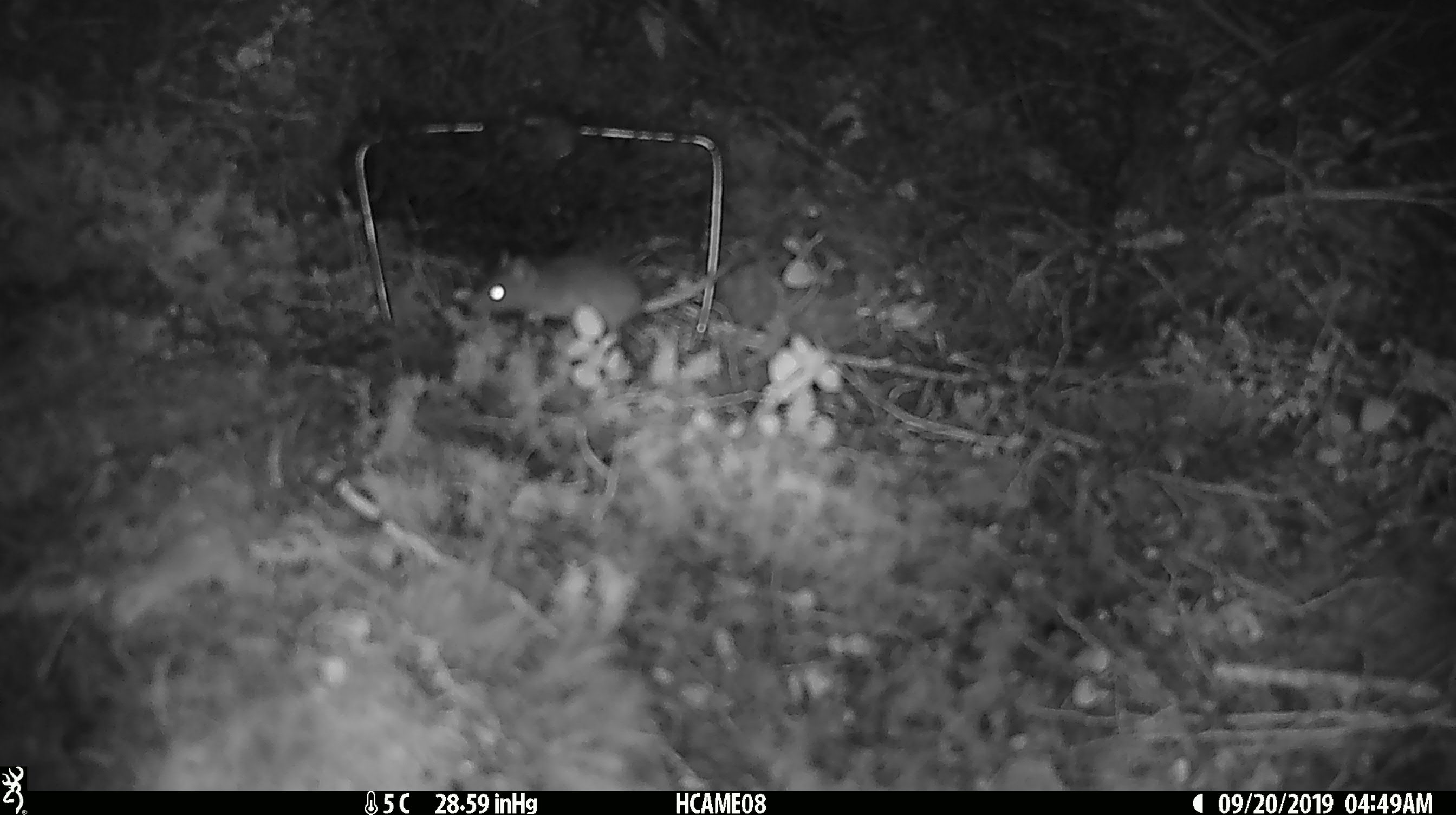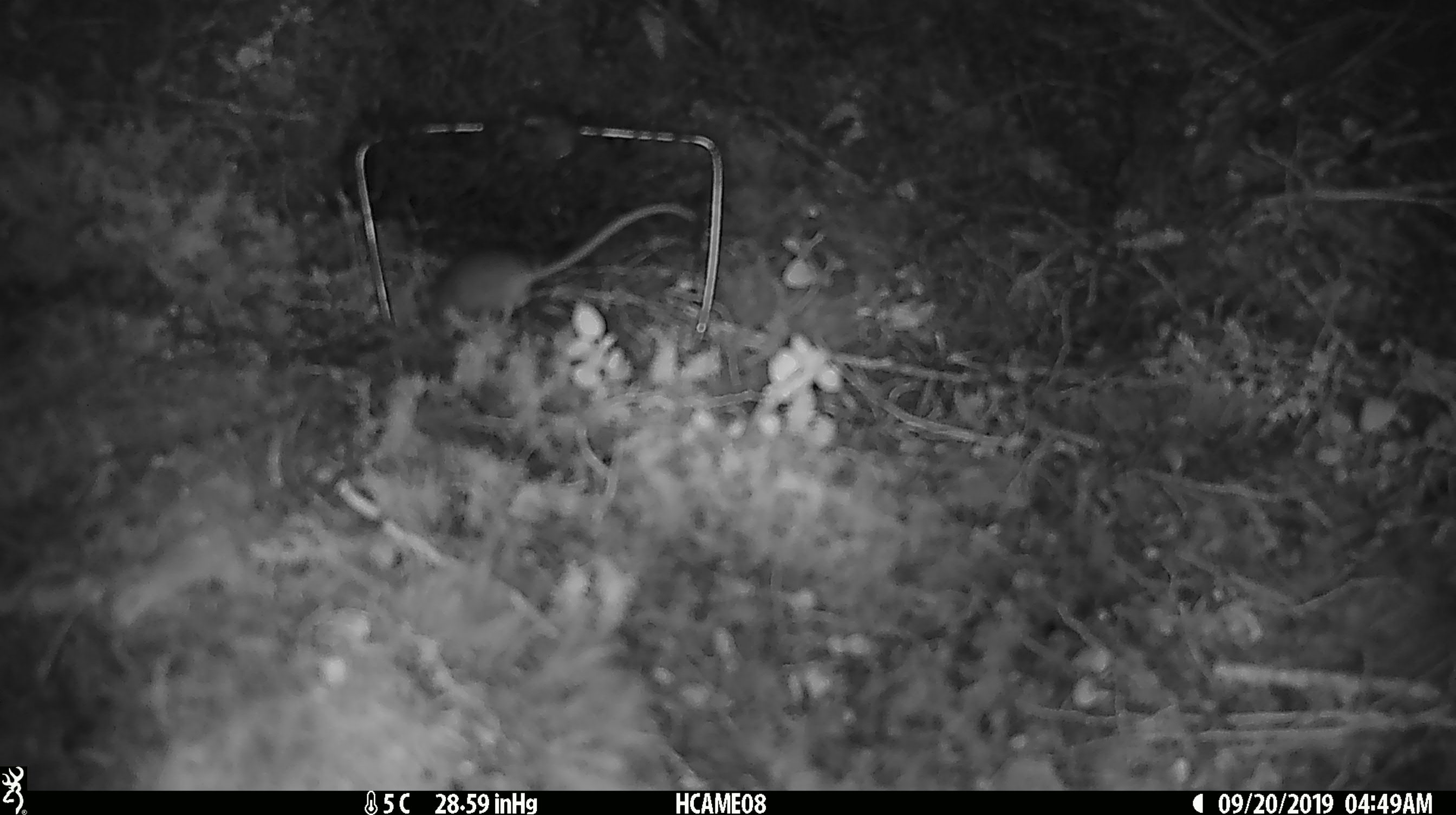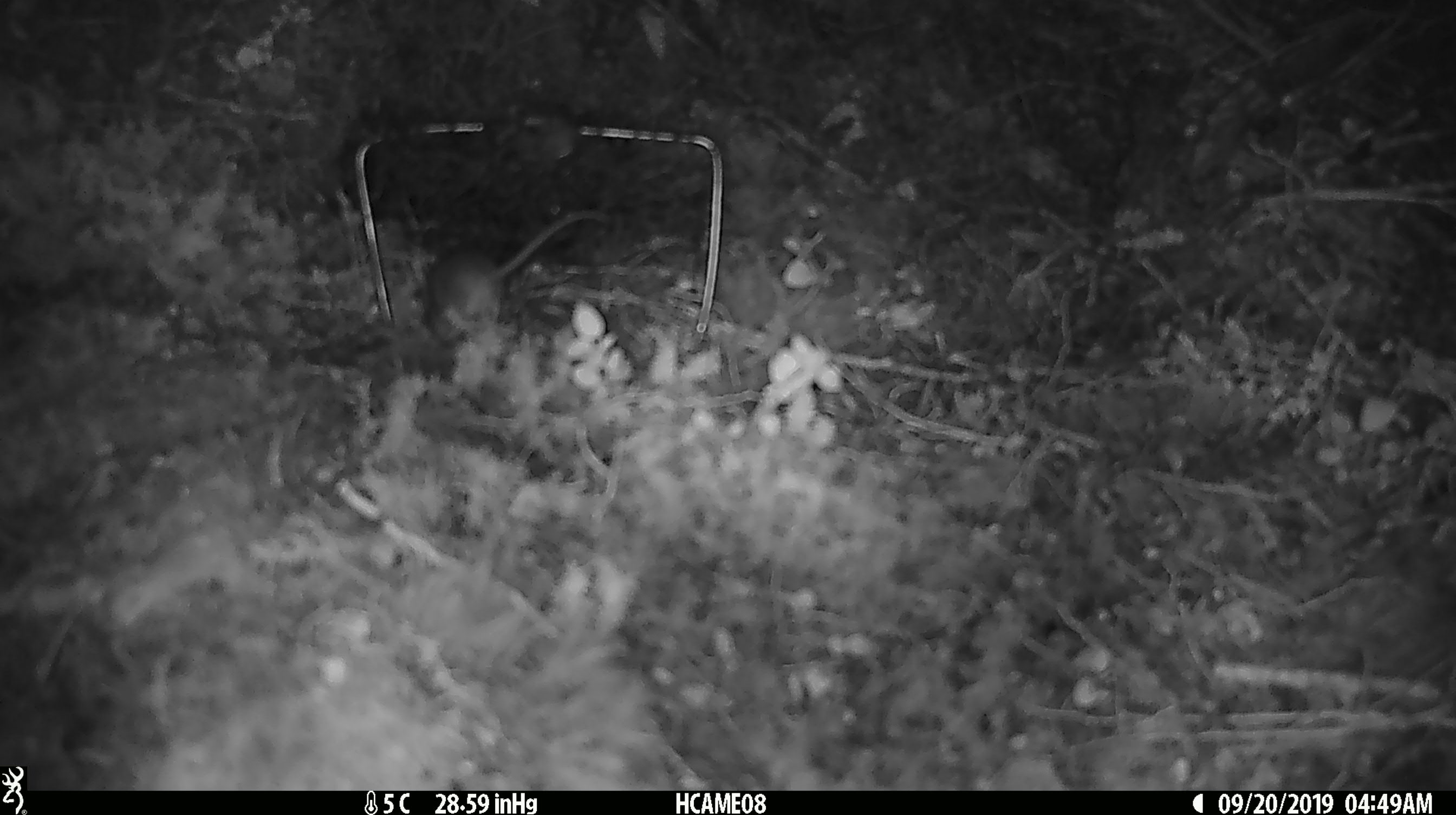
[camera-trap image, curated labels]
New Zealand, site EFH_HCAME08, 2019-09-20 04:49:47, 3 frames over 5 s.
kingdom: Animalia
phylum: Chordata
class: Mammalia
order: Rodentia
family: Muridae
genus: Mus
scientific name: Mus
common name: mouse